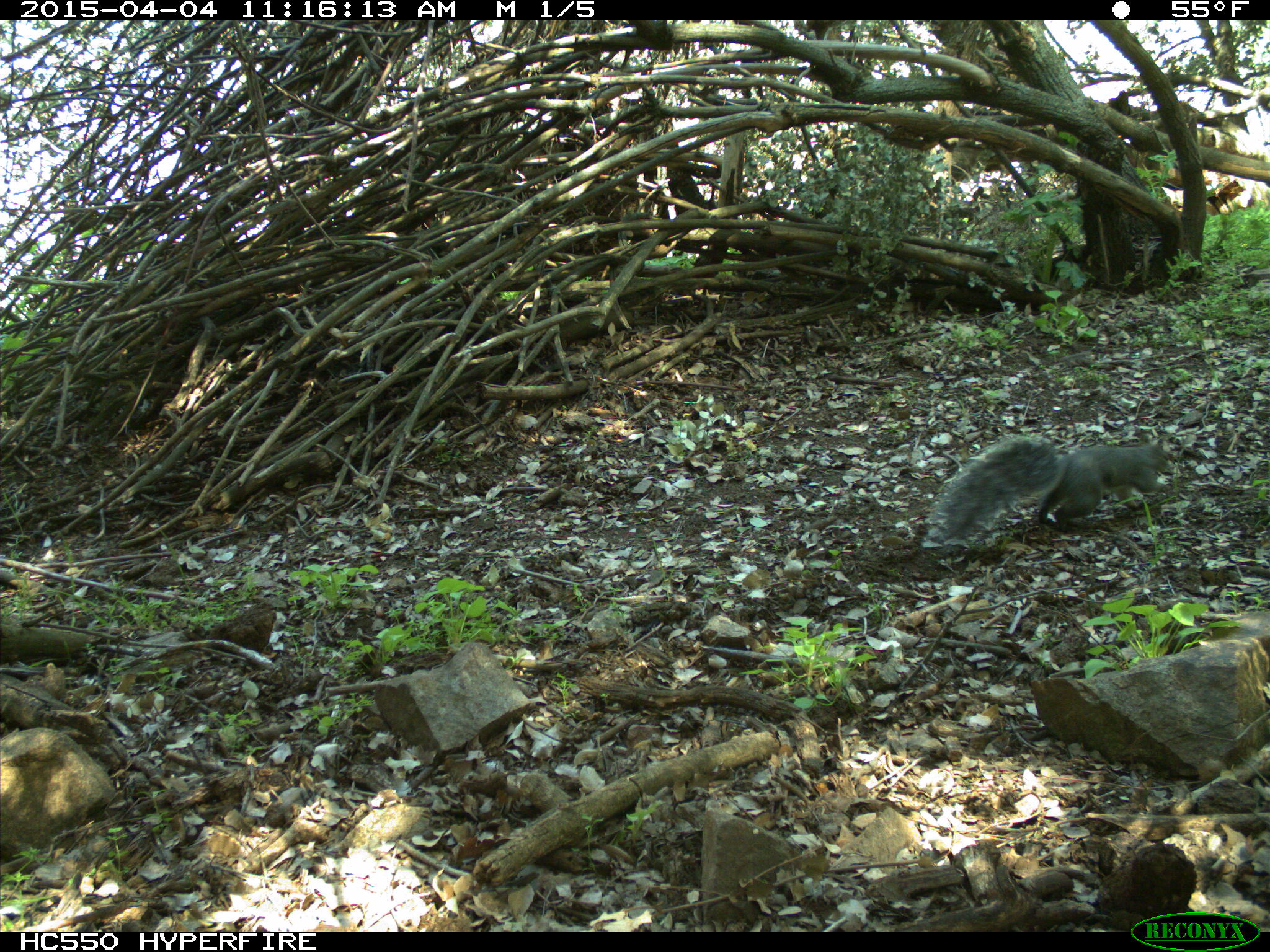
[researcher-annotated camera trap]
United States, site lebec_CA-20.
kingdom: Animalia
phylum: Chordata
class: Mammalia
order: Rodentia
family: Sciuridae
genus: Sciurus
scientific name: Sciurus carolinensis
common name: eastern gray squirrel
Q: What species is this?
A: Sciurus carolinensis (eastern gray squirrel).